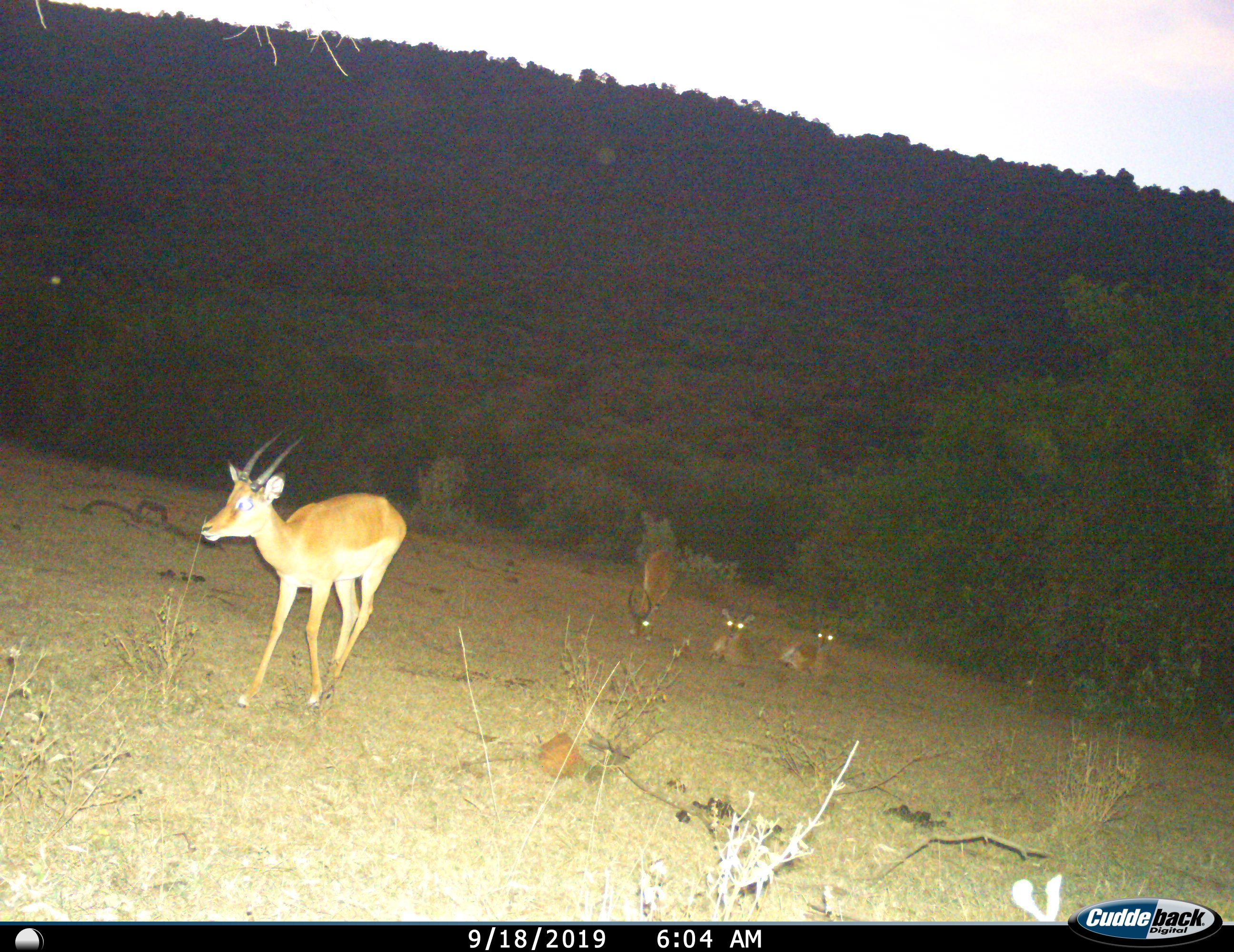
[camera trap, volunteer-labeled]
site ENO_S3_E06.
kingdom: Animalia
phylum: Chordata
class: Mammalia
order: Artiodactyla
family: Bovidae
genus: Aepyceros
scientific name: Aepyceros melampus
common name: impala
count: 4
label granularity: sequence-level